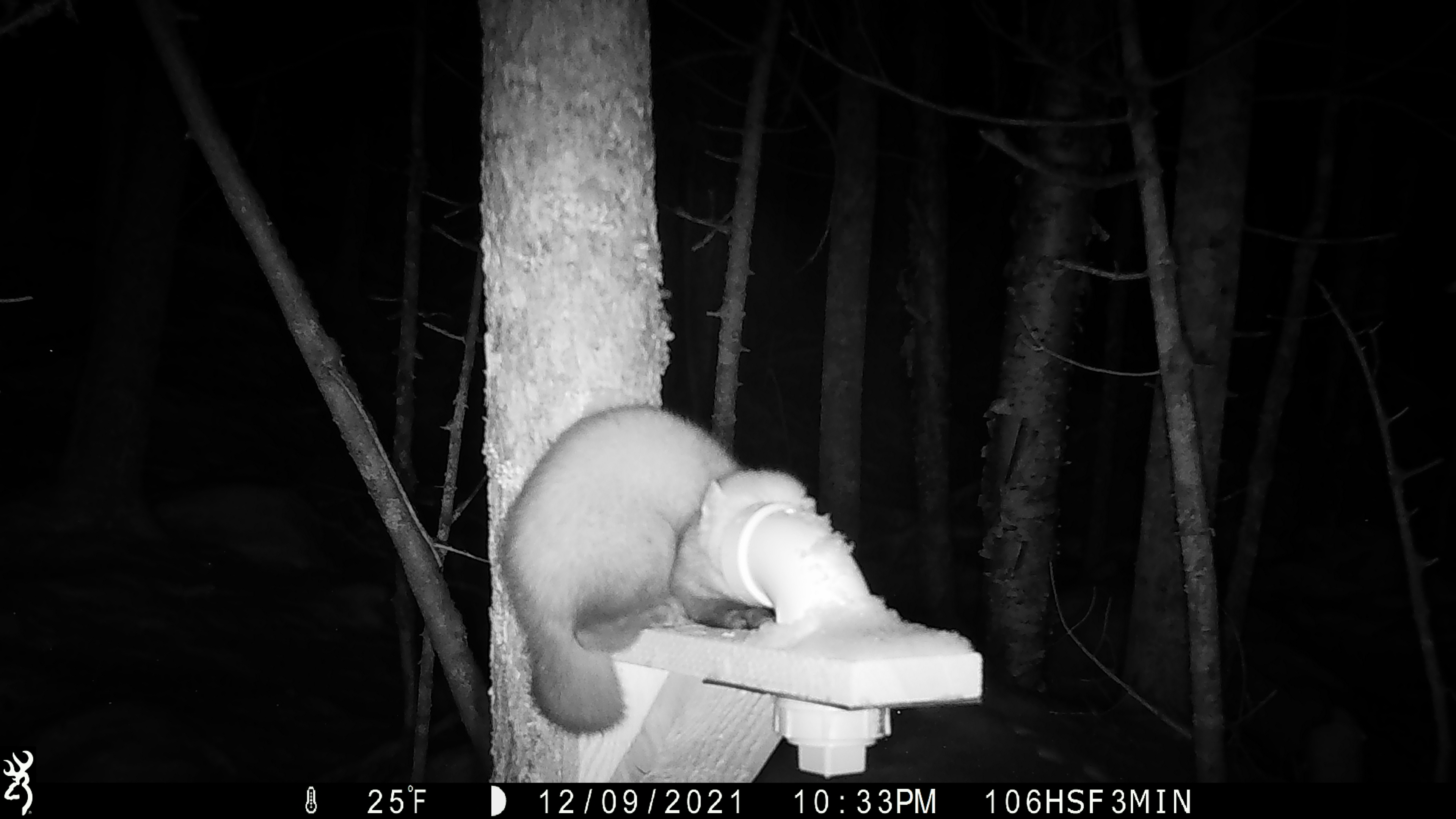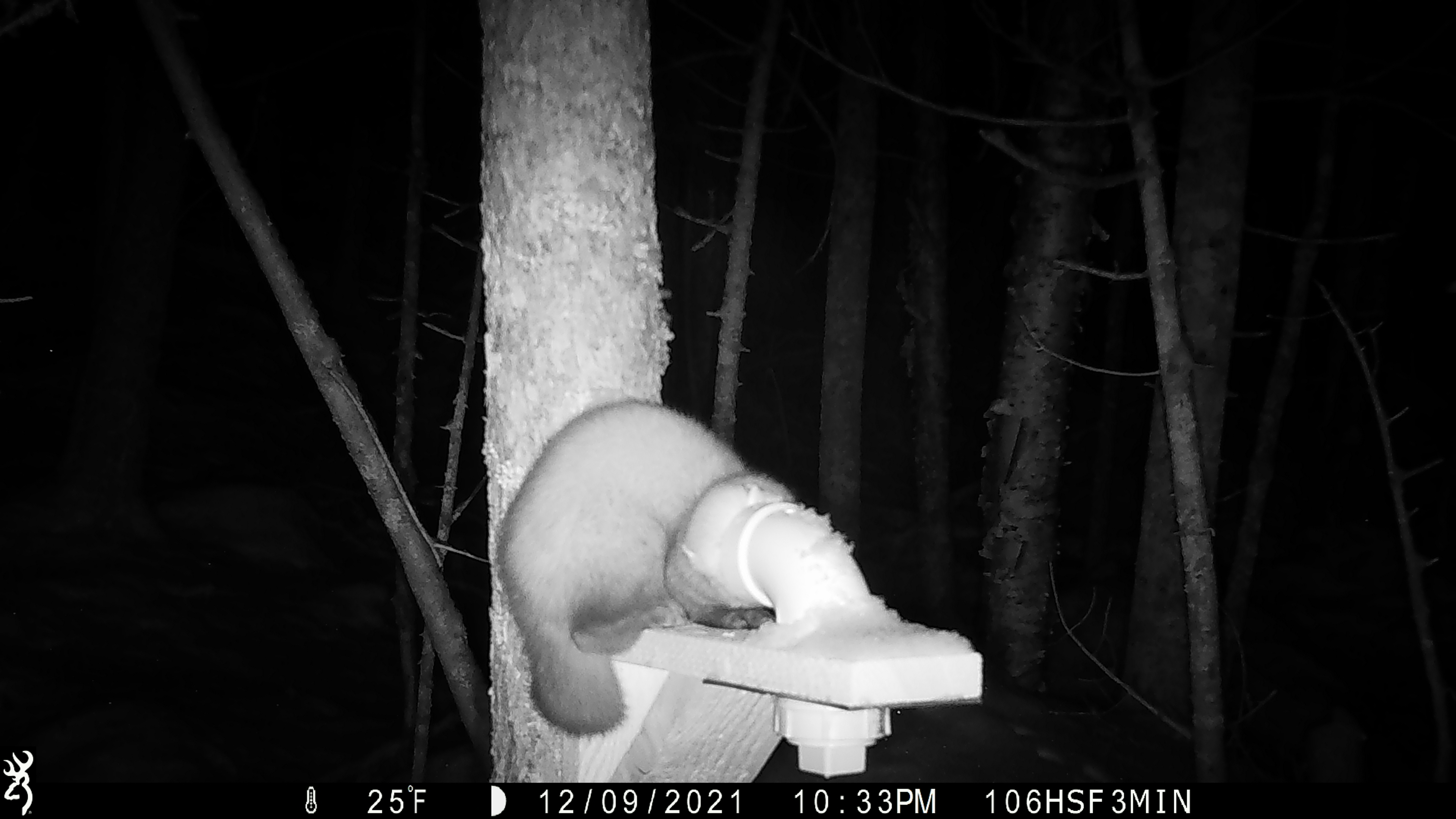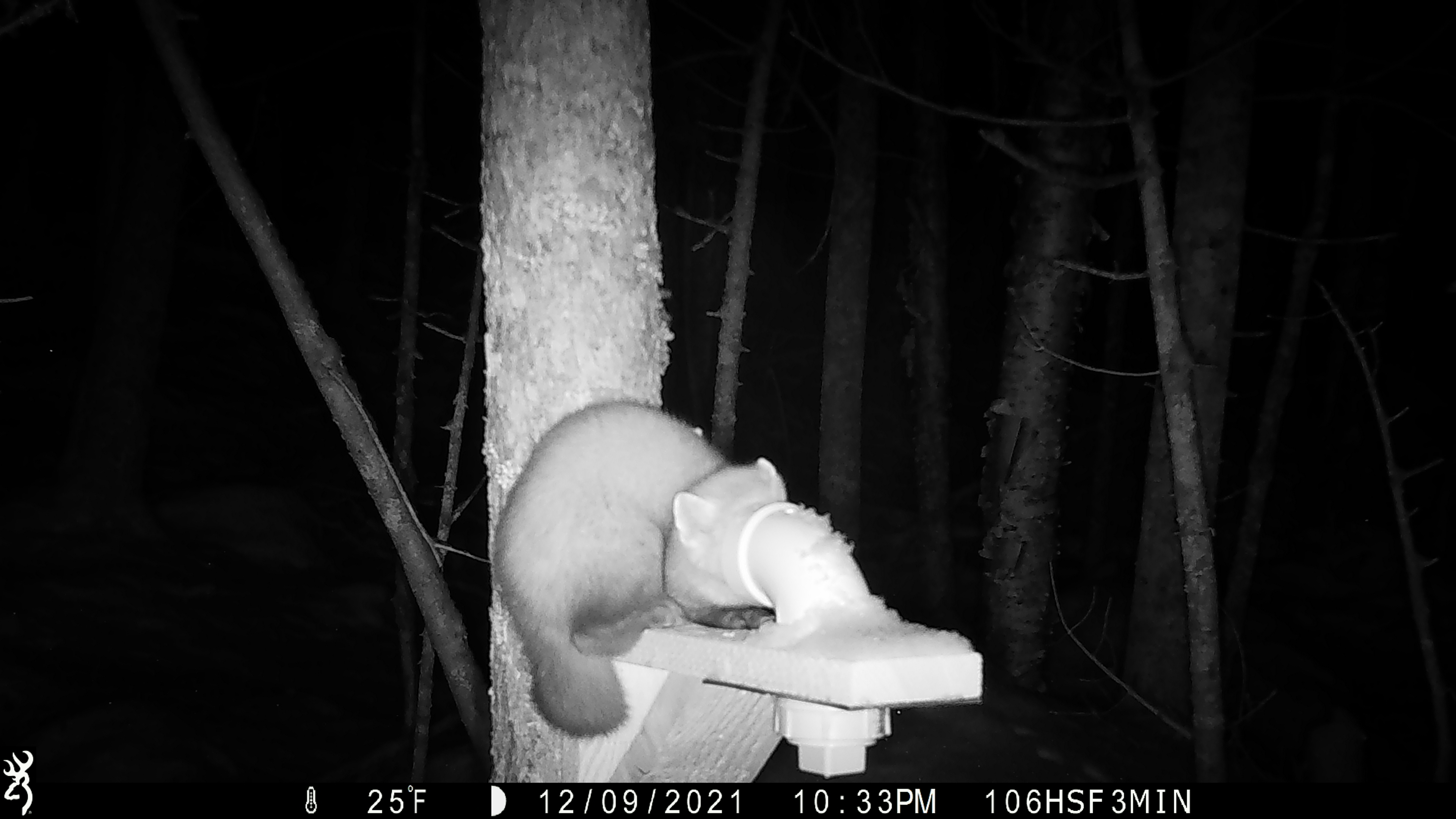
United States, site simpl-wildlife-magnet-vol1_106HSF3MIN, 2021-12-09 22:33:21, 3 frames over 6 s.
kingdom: Animalia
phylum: Chordata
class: Mammalia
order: Carnivora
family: Mustelidae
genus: Martes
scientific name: Martes americana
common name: american marten